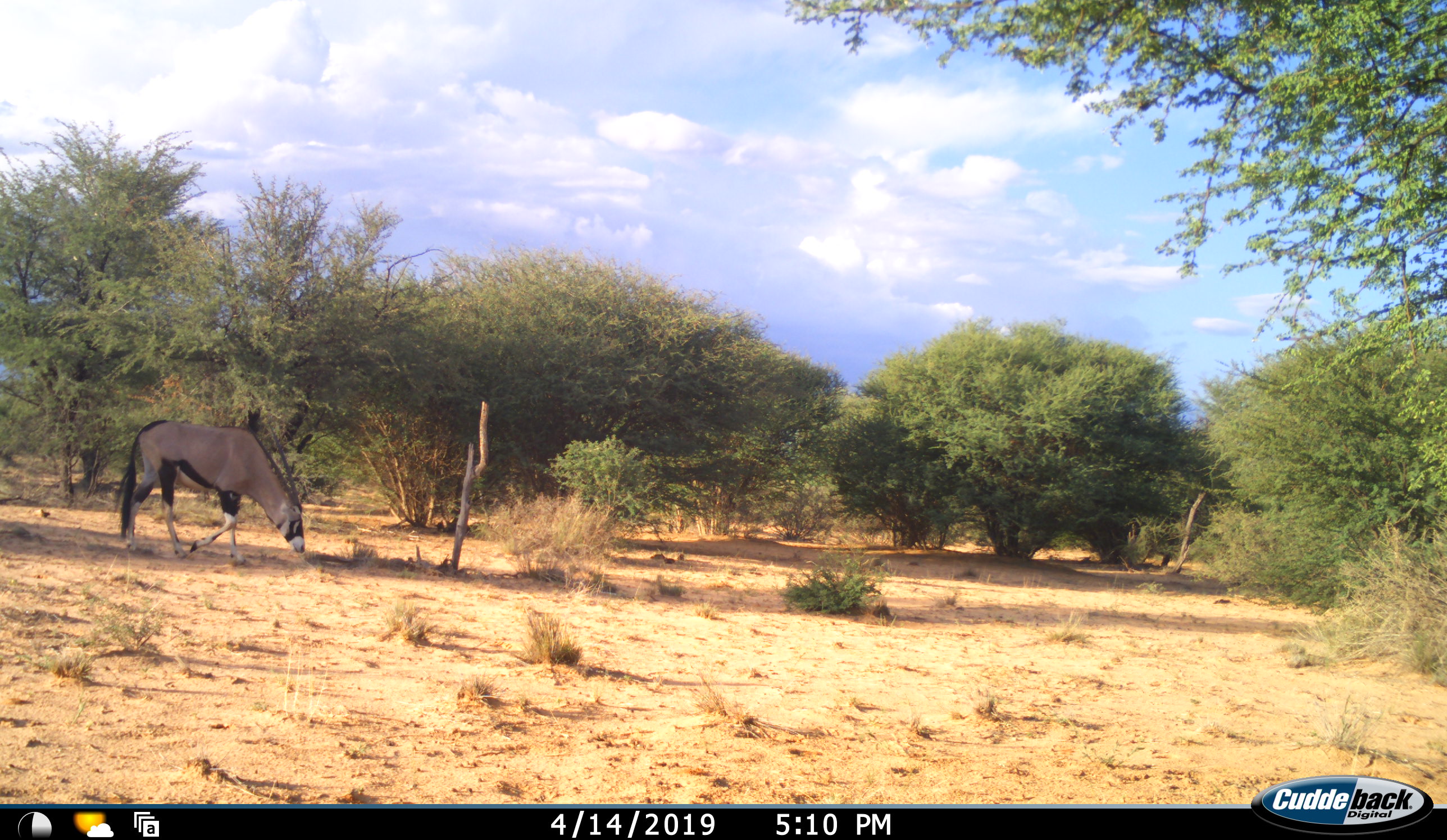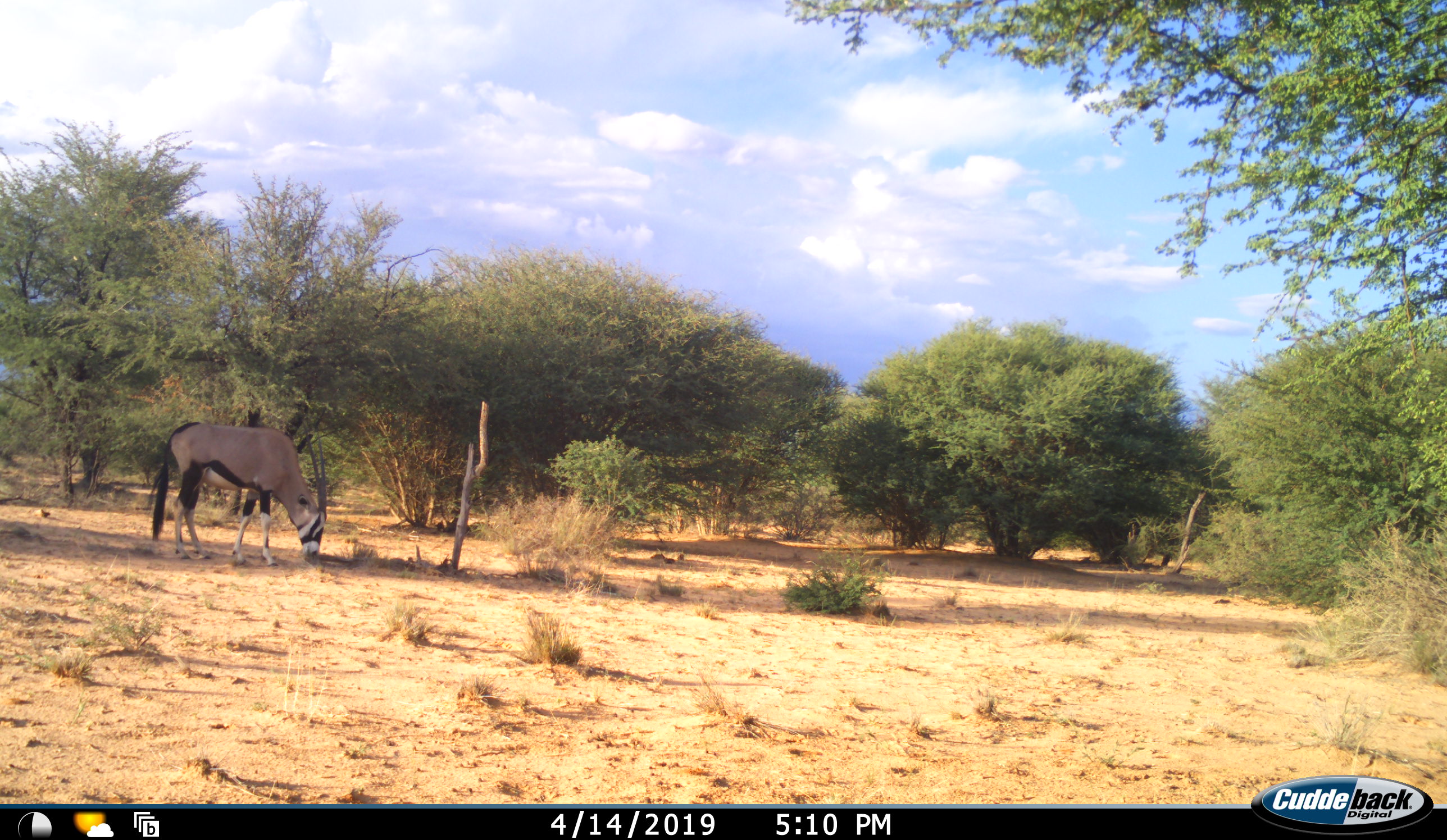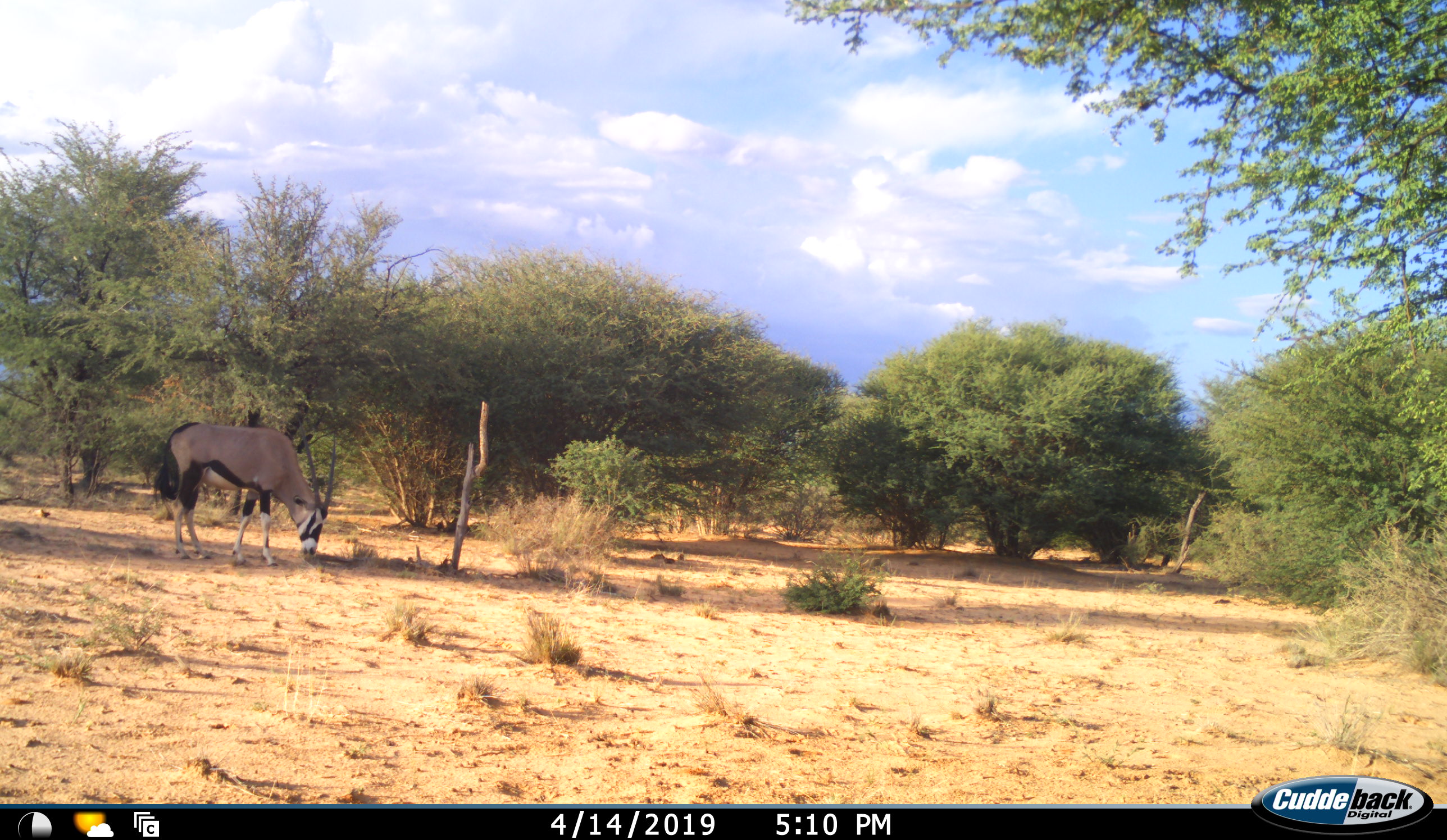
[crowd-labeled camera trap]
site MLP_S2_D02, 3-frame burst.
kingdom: Animalia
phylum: Chordata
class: Mammalia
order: Artiodactyla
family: Bovidae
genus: Oryx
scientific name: Oryx gazella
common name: gemsbok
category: oryx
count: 1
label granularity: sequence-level